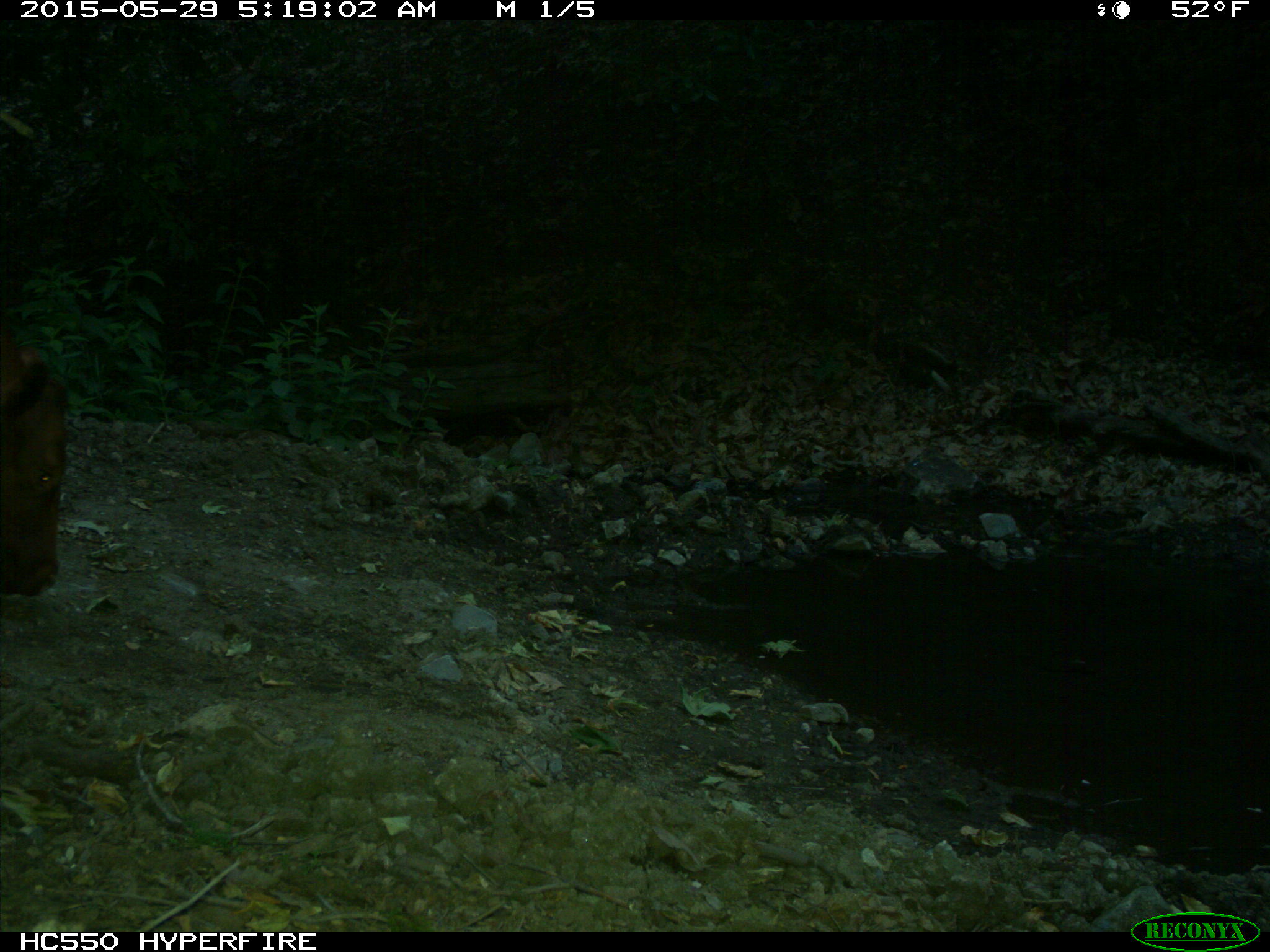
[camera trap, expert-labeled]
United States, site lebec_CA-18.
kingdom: Animalia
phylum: Chordata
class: Mammalia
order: Artiodactyla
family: Bovidae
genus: Bos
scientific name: Bos taurus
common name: domestic cow